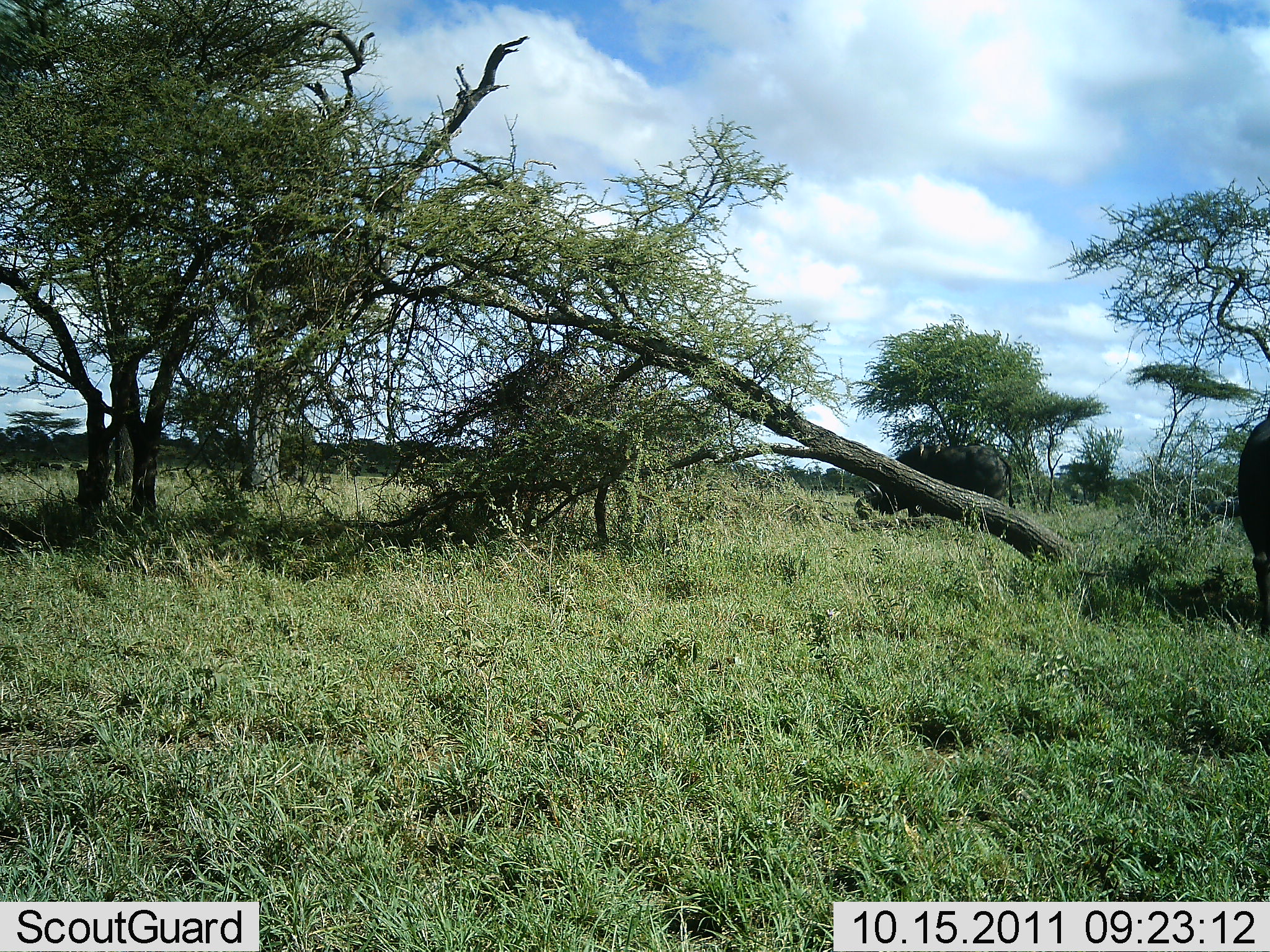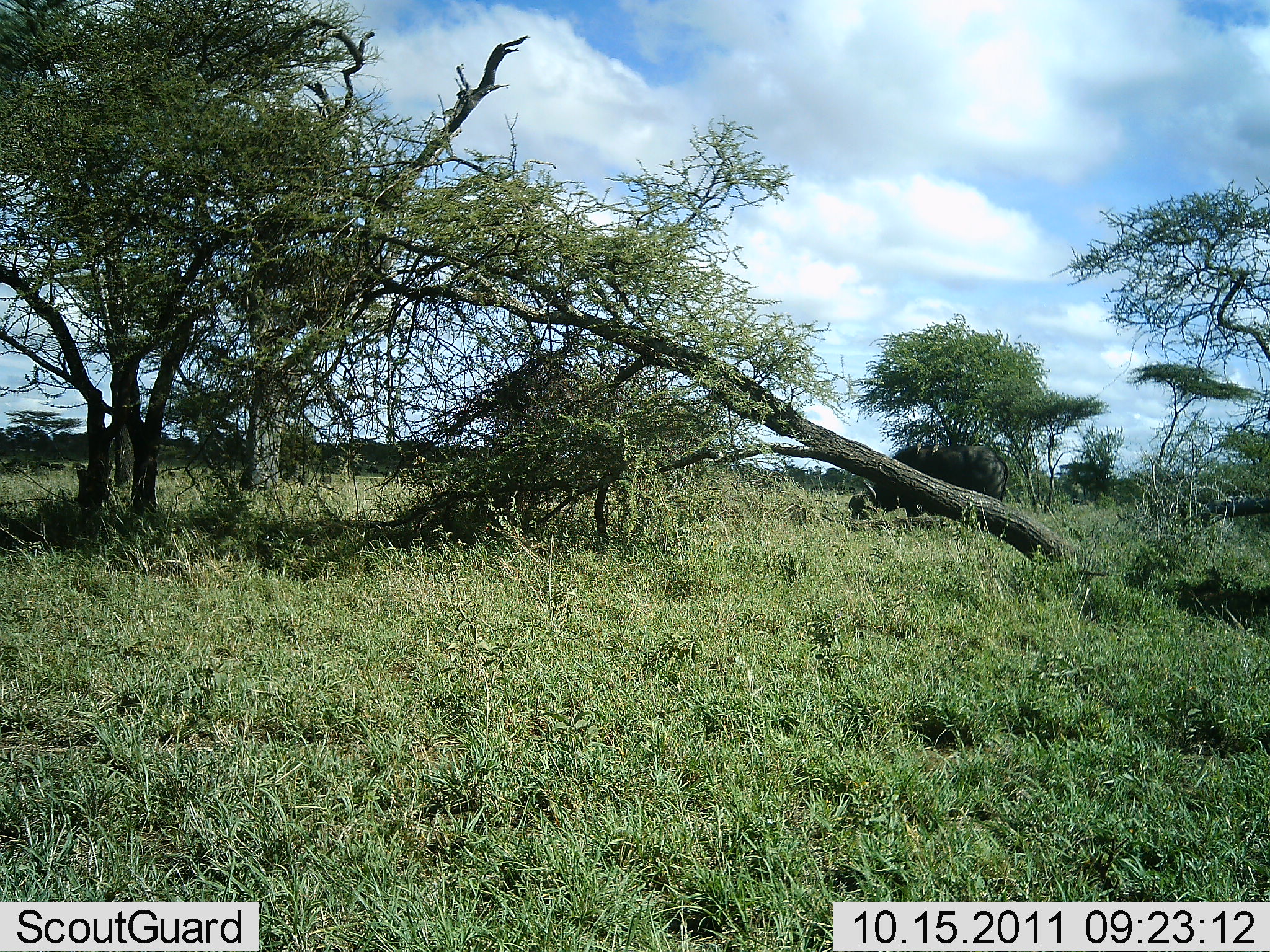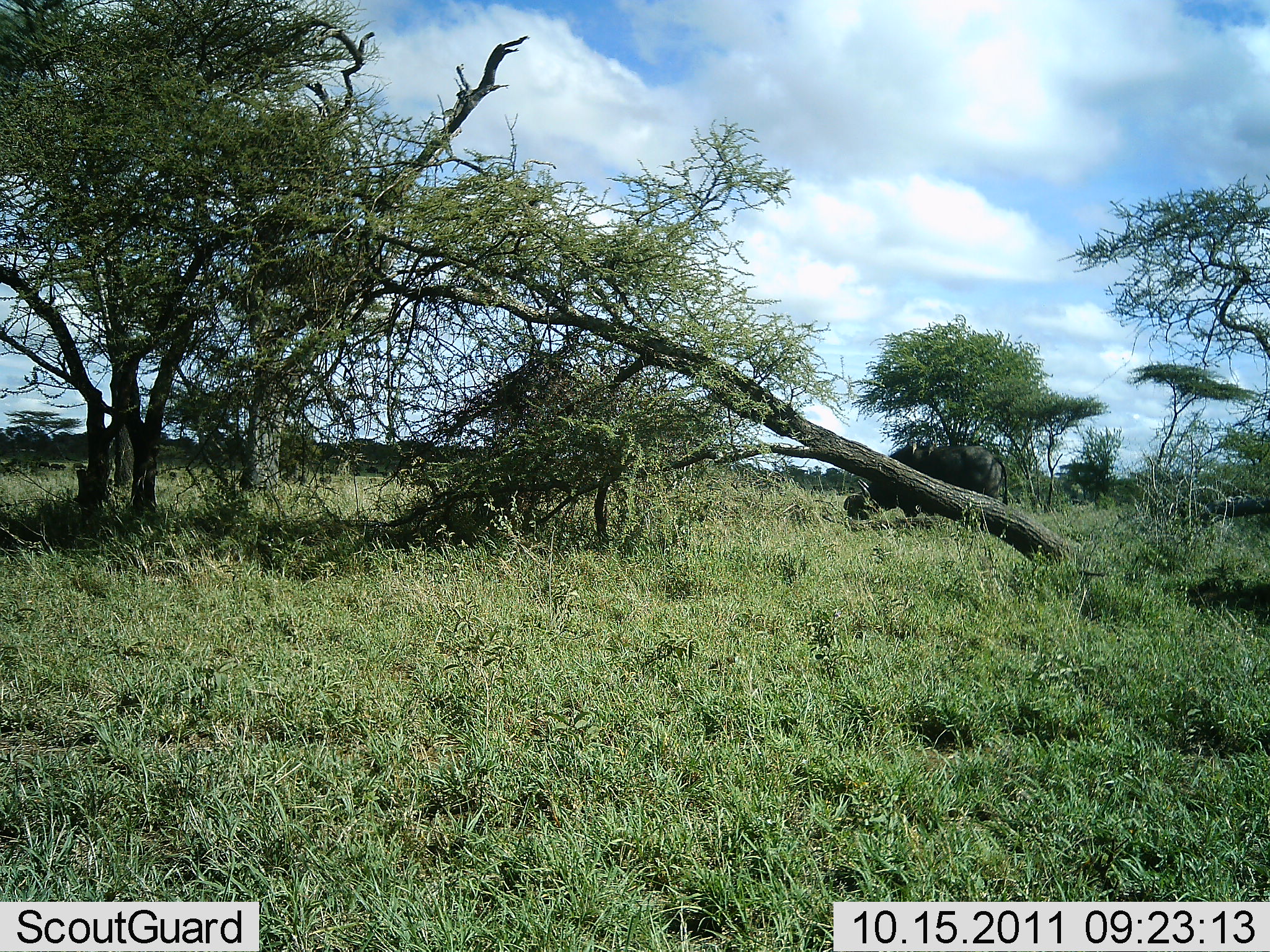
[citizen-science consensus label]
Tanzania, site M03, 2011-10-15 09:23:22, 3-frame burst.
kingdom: Animalia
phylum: Chordata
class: Mammalia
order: Artiodactyla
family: Bovidae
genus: Syncerus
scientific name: Syncerus caffer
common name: cape buffalo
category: buffalo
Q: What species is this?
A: Buffalo (cape buffalo) (Syncerus caffer).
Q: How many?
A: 2.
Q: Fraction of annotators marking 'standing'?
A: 11%.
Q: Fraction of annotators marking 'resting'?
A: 0%.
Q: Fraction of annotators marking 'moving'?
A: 0%.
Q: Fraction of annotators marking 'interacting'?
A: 0%.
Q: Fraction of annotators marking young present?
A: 0%.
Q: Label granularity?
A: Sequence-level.